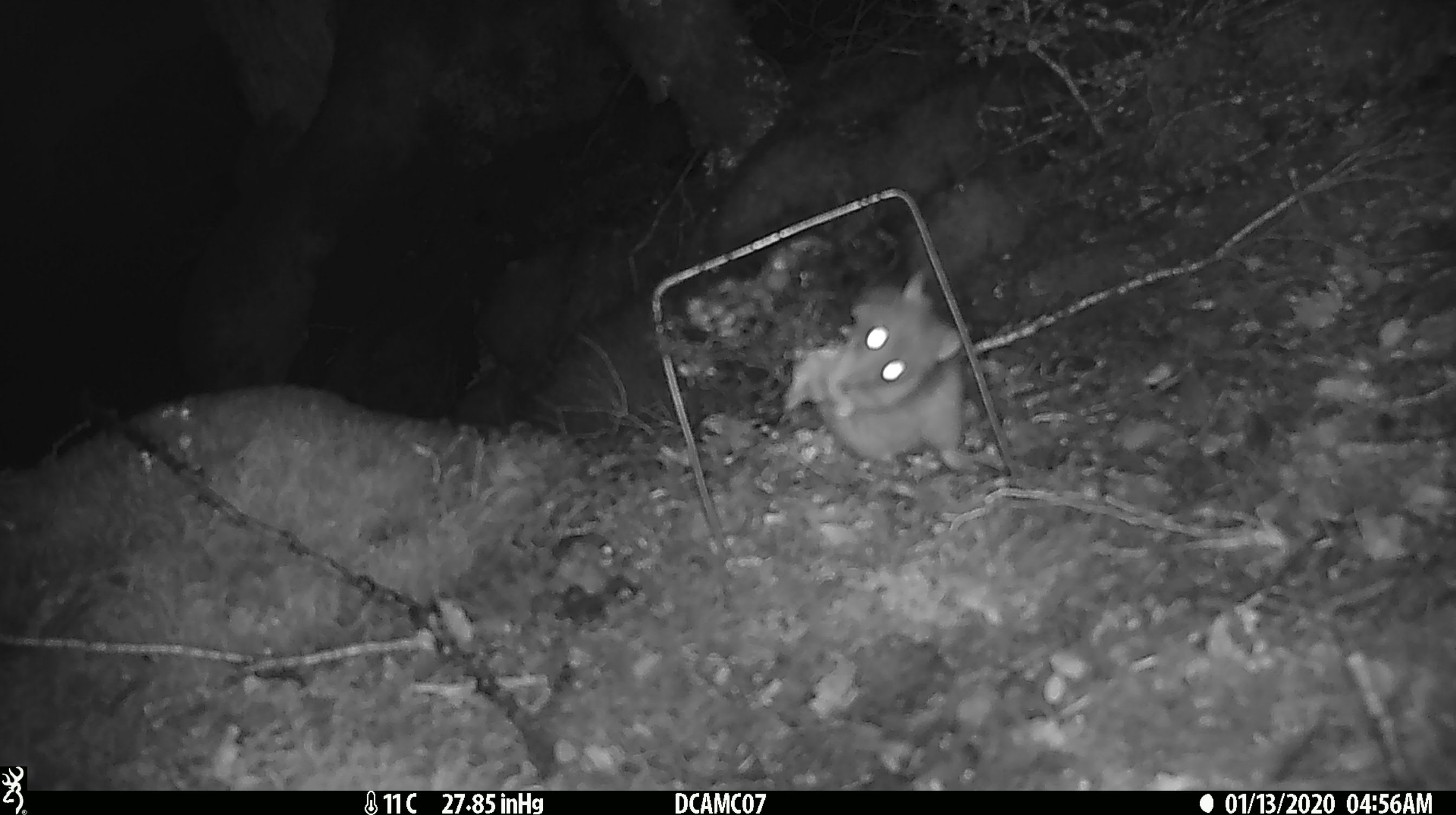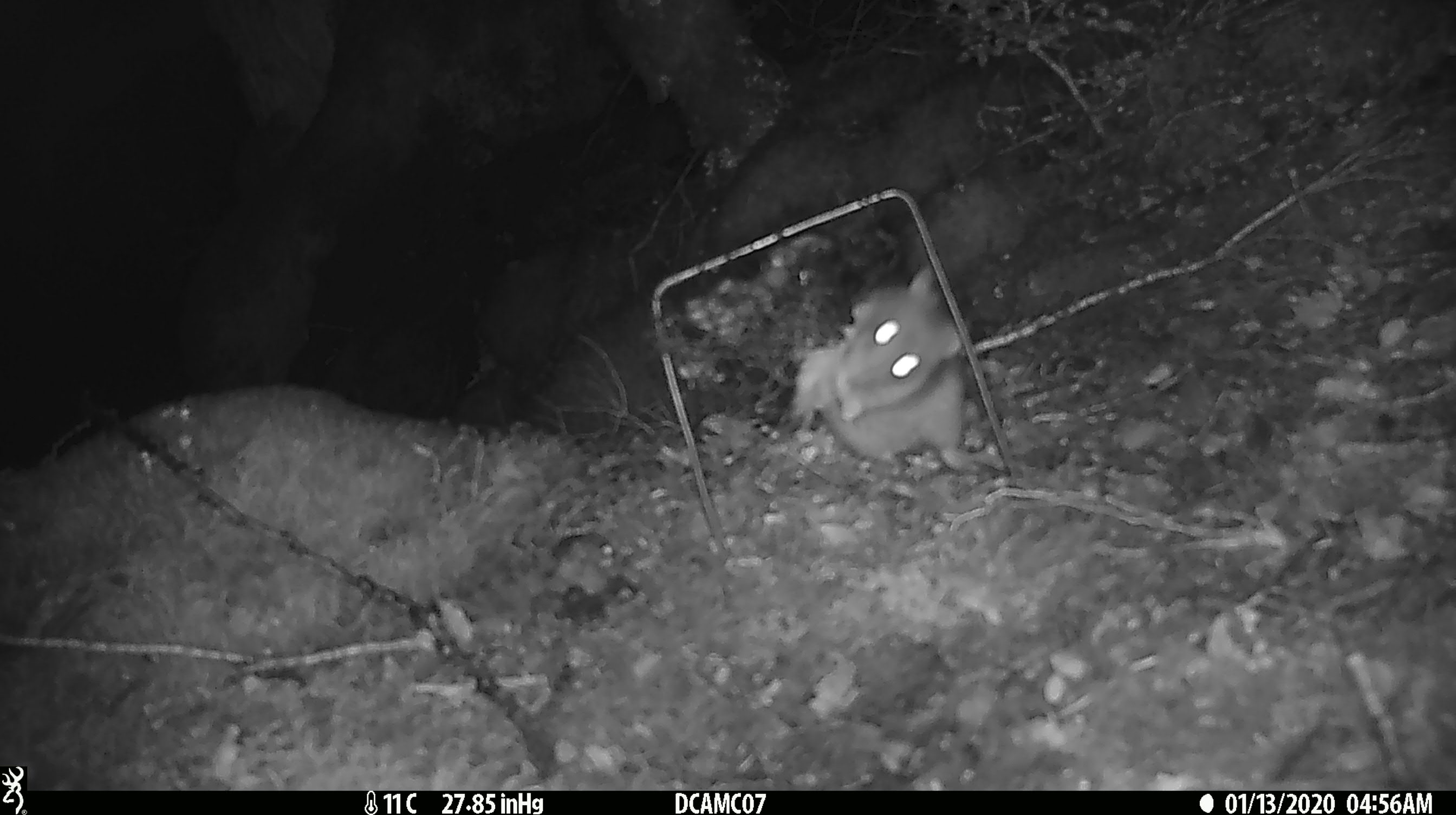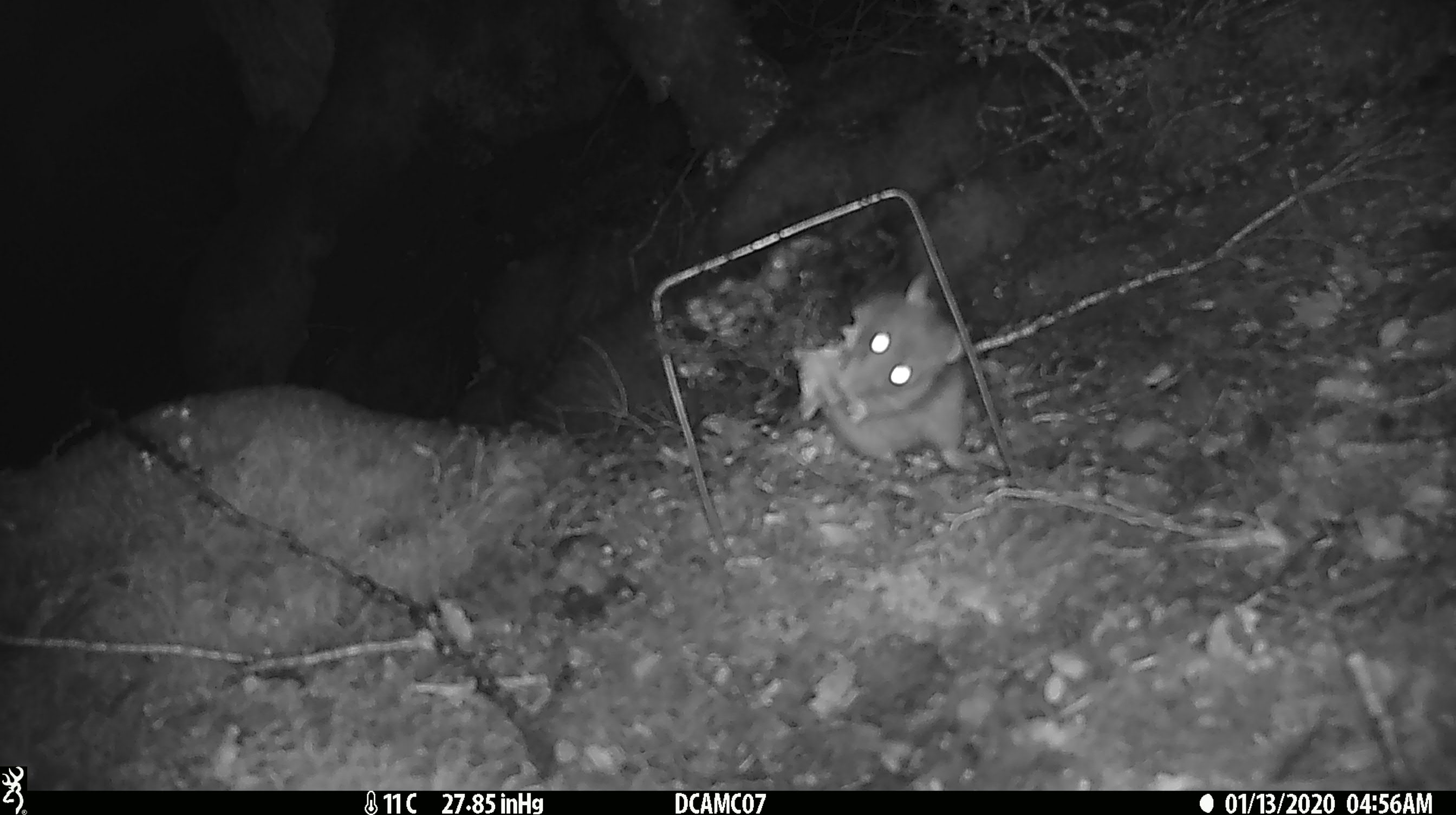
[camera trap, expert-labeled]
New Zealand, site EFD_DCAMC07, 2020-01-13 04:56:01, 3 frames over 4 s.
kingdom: Animalia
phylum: Chordata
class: Mammalia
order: Rodentia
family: Muridae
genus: Rattus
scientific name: Rattus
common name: rat